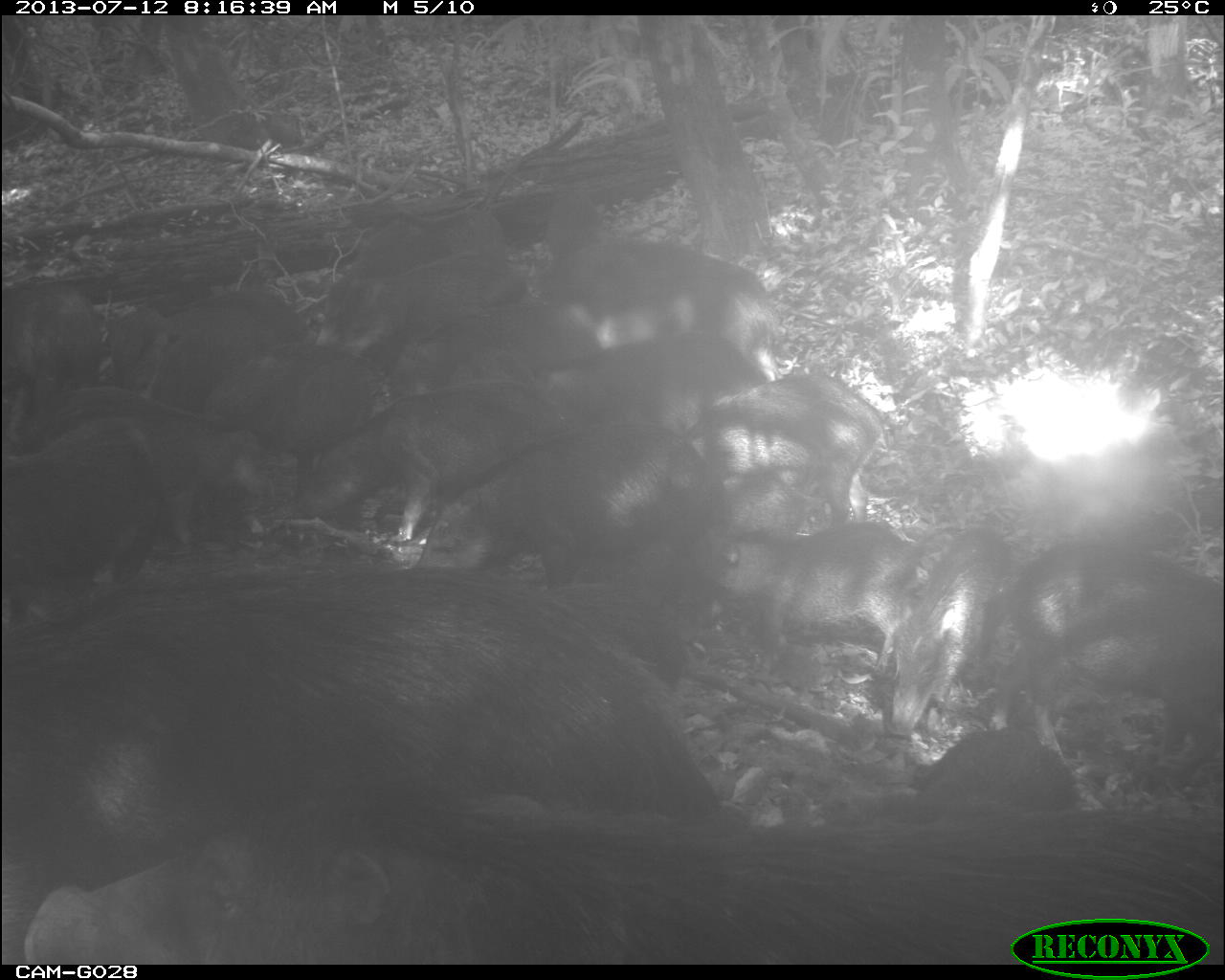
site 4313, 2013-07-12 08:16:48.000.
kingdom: Animalia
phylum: Chordata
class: Mammalia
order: Artiodactyla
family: Tayassuidae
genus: Tayassu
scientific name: Tayassu pecari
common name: white-lipped peccary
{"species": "Tayassu pecari (white-lipped peccary)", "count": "20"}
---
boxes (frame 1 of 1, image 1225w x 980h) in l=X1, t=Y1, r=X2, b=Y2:
group: l=2, t=190, r=1224, b=965